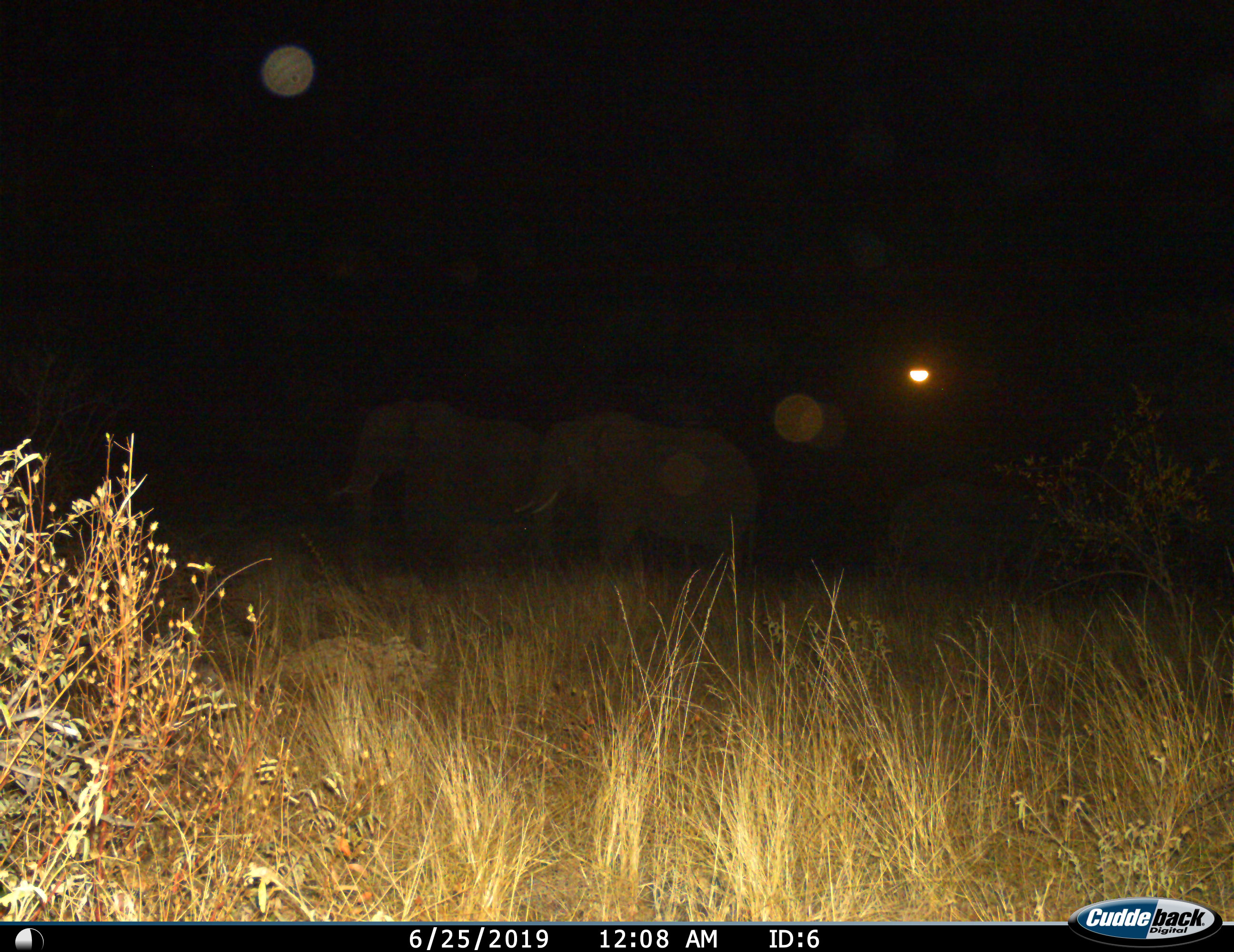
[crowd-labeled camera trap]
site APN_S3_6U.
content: unidentified animal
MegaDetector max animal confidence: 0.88